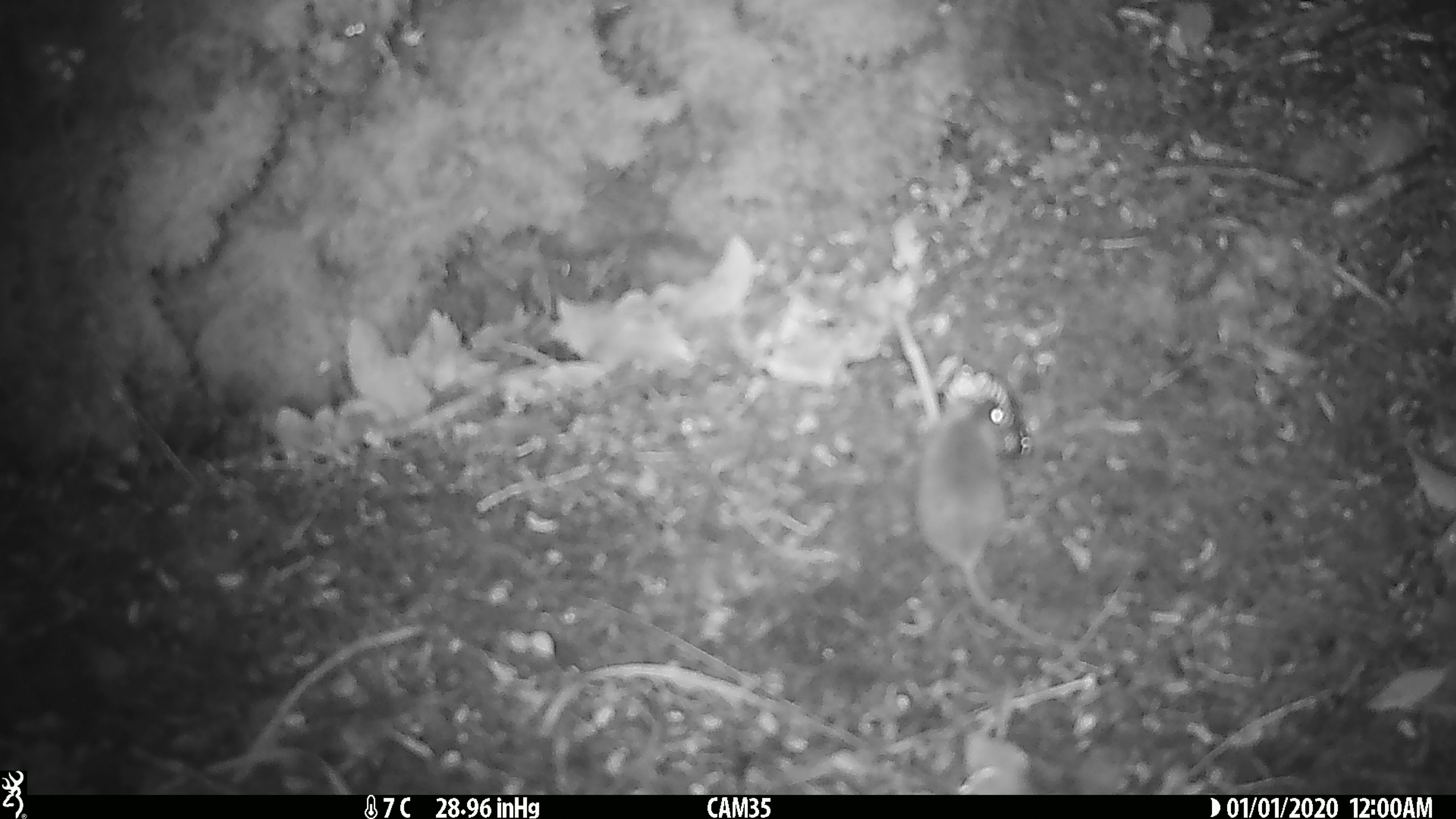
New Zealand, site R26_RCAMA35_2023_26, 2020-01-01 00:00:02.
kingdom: Animalia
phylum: Chordata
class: Mammalia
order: Rodentia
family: Muridae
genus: Mus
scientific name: Mus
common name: mouse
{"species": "mouse (Mus)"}